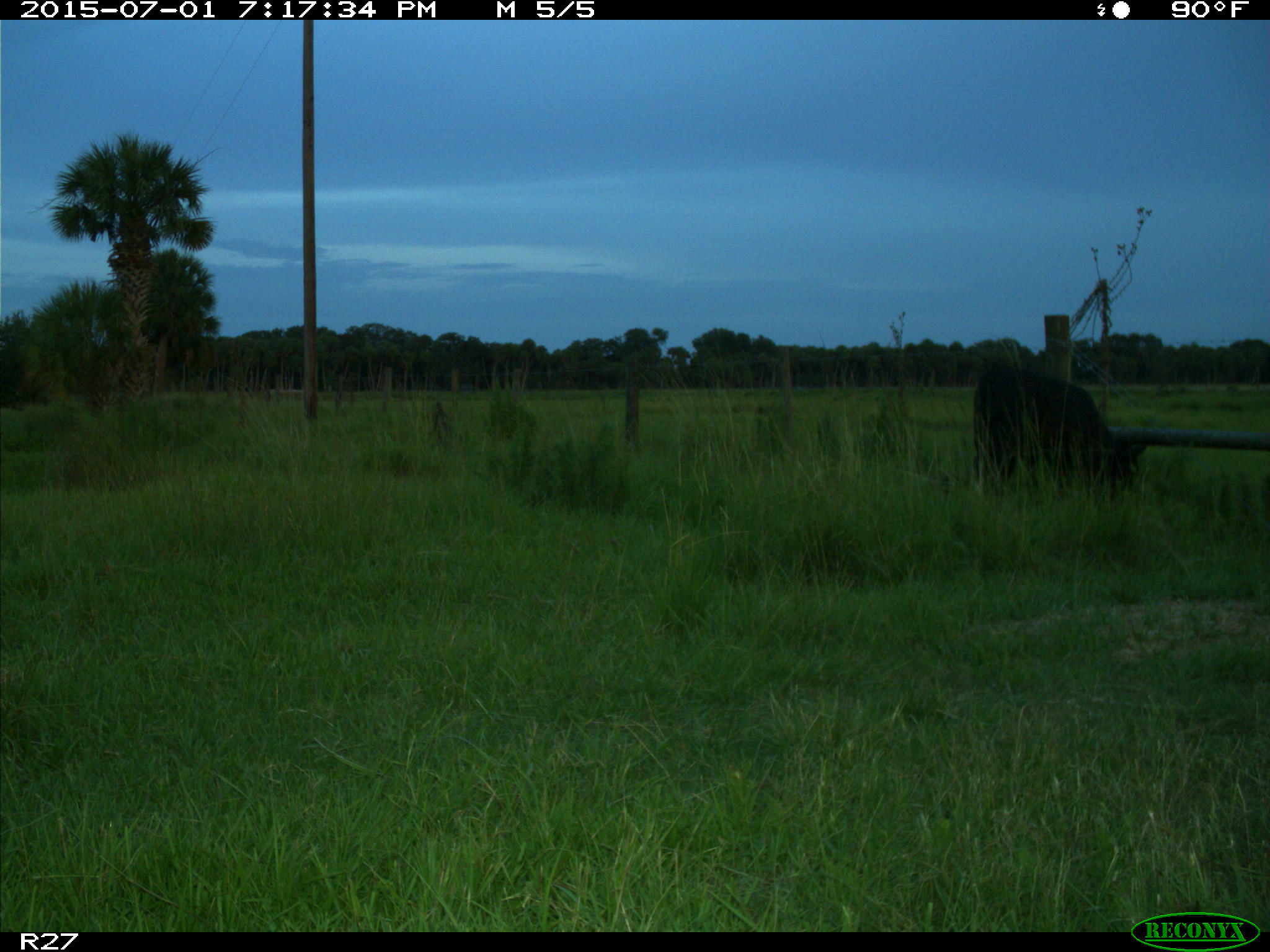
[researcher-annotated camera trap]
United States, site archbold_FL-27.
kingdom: Animalia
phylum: Chordata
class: Mammalia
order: Artiodactyla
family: Bovidae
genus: Bos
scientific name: Bos taurus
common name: domestic cow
Bos taurus (domestic cow).